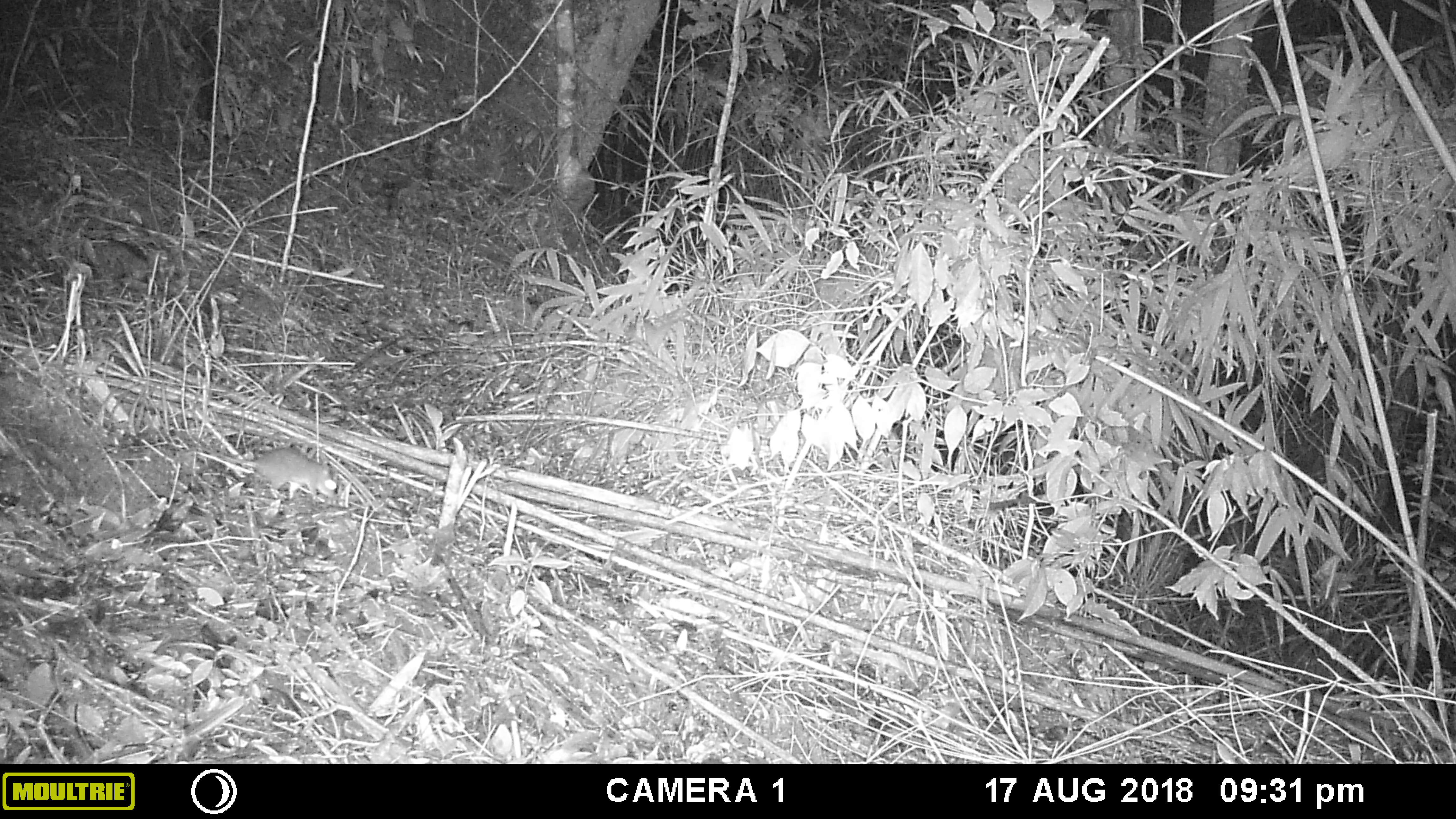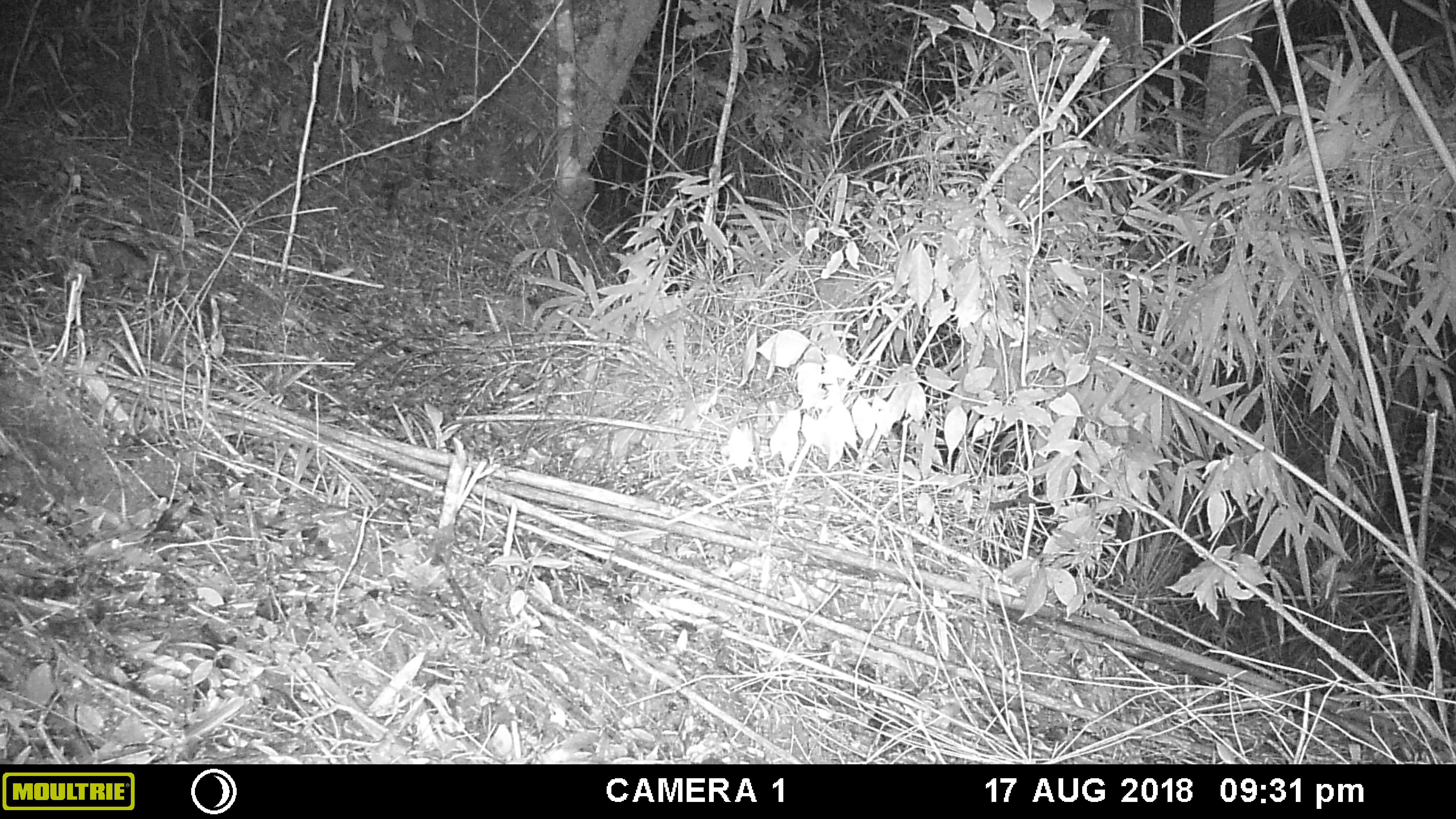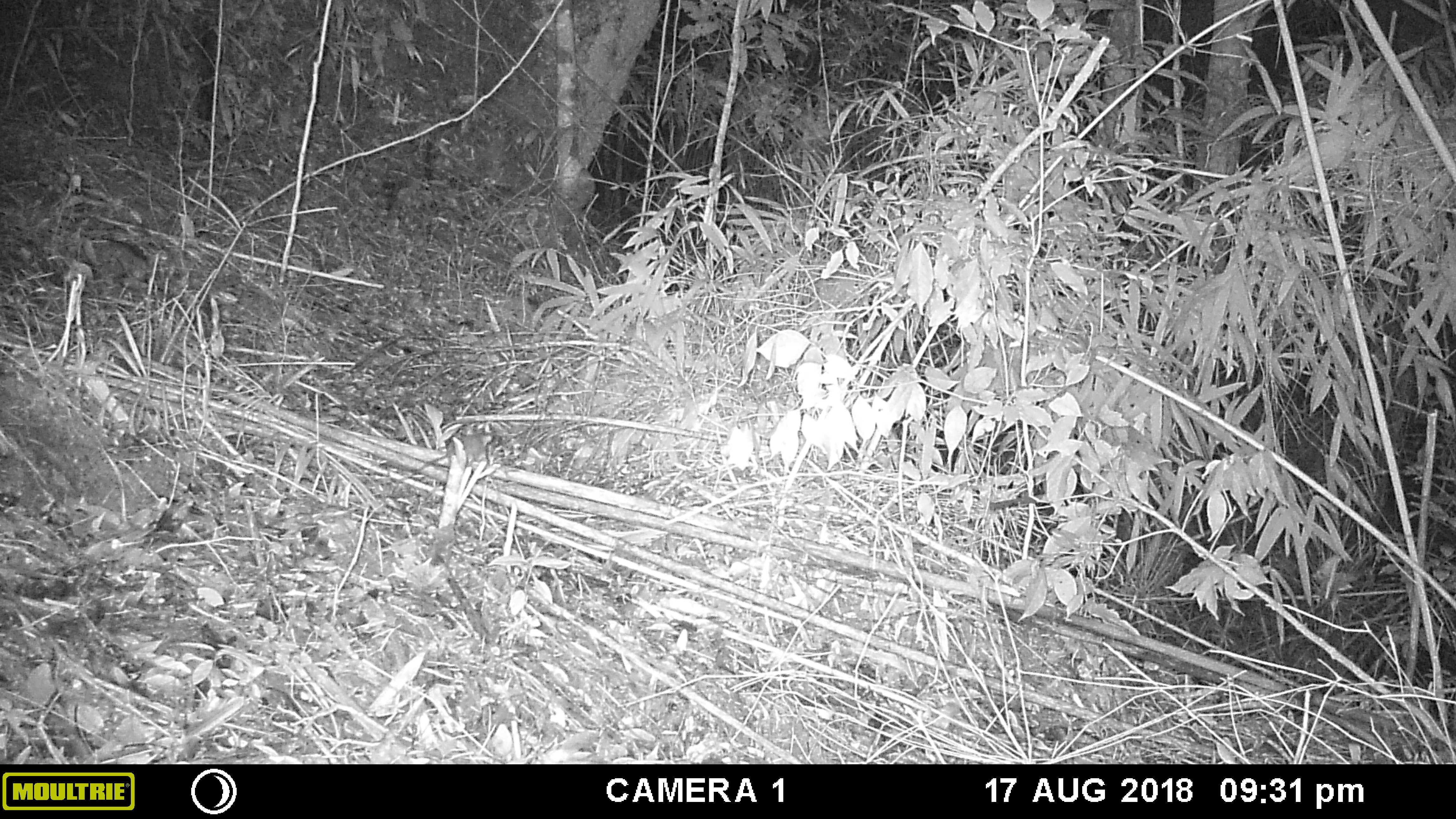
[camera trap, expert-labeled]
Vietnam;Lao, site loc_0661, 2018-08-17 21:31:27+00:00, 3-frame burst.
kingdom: Animalia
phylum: Chordata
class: Mammalia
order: Rodentia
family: Muridae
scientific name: Muridae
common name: old-world mice and rats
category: unidentified murid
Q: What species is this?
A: Unidentified murid (old-world mice and rats) (Muridae).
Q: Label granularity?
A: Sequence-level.